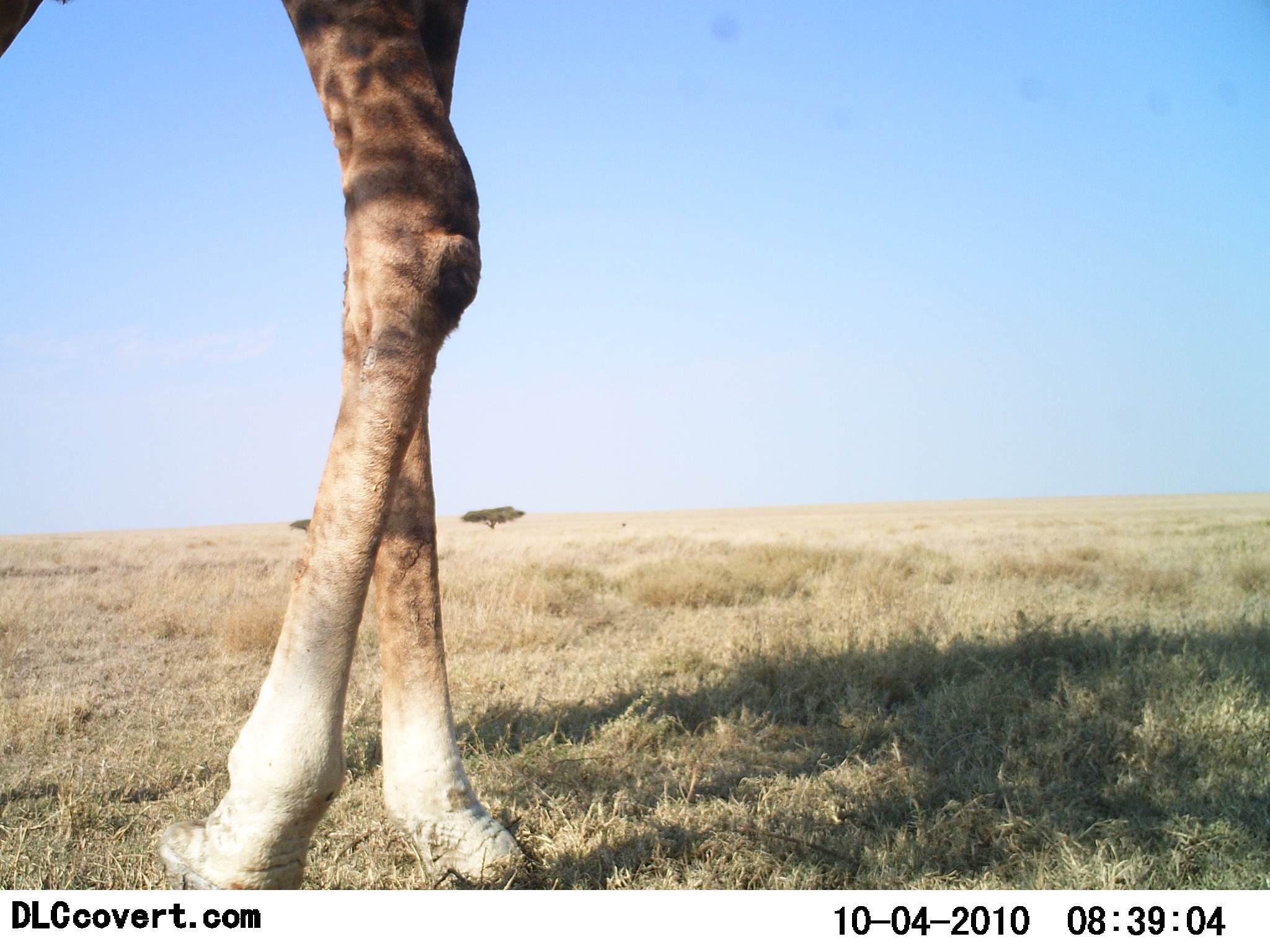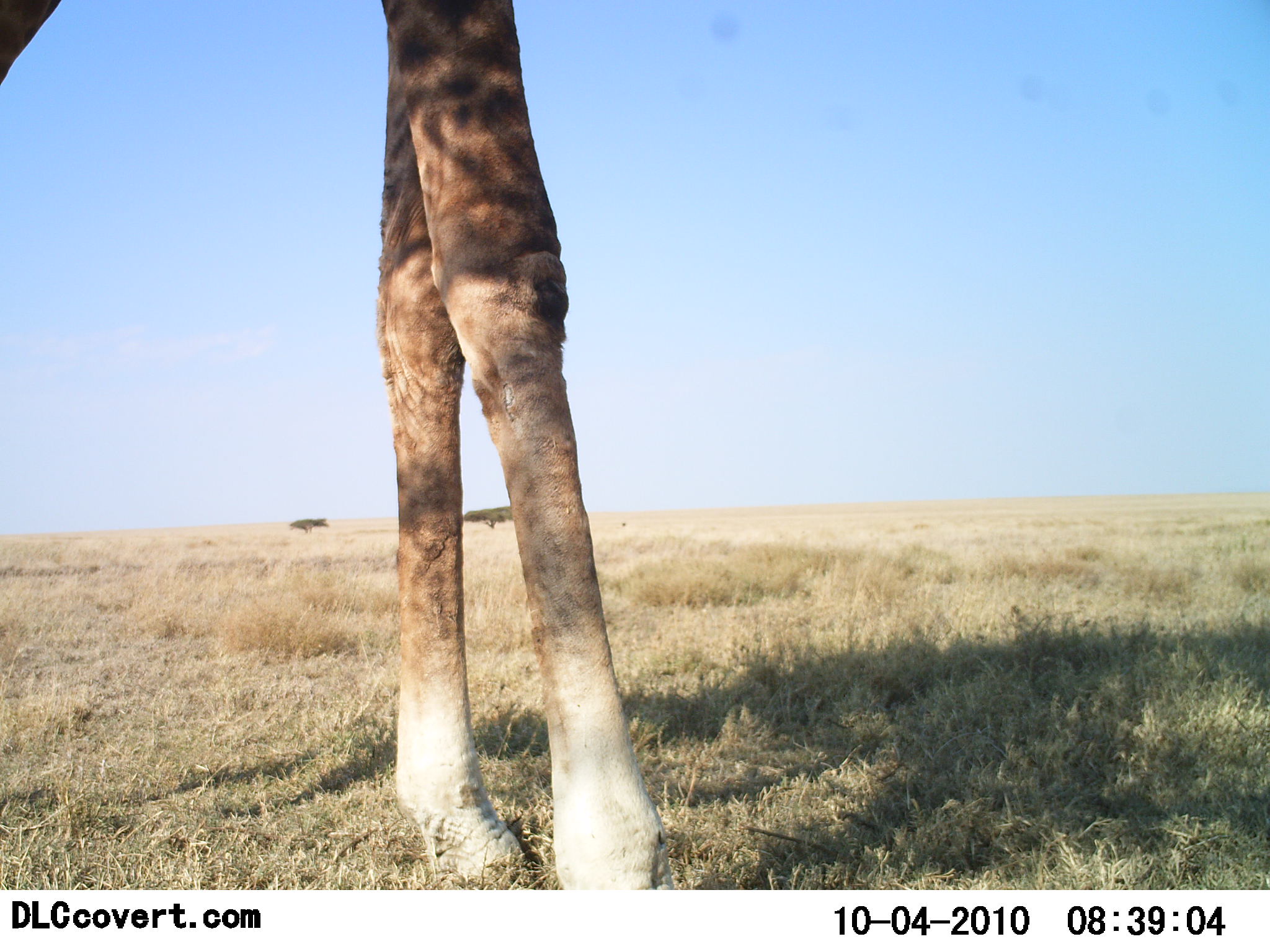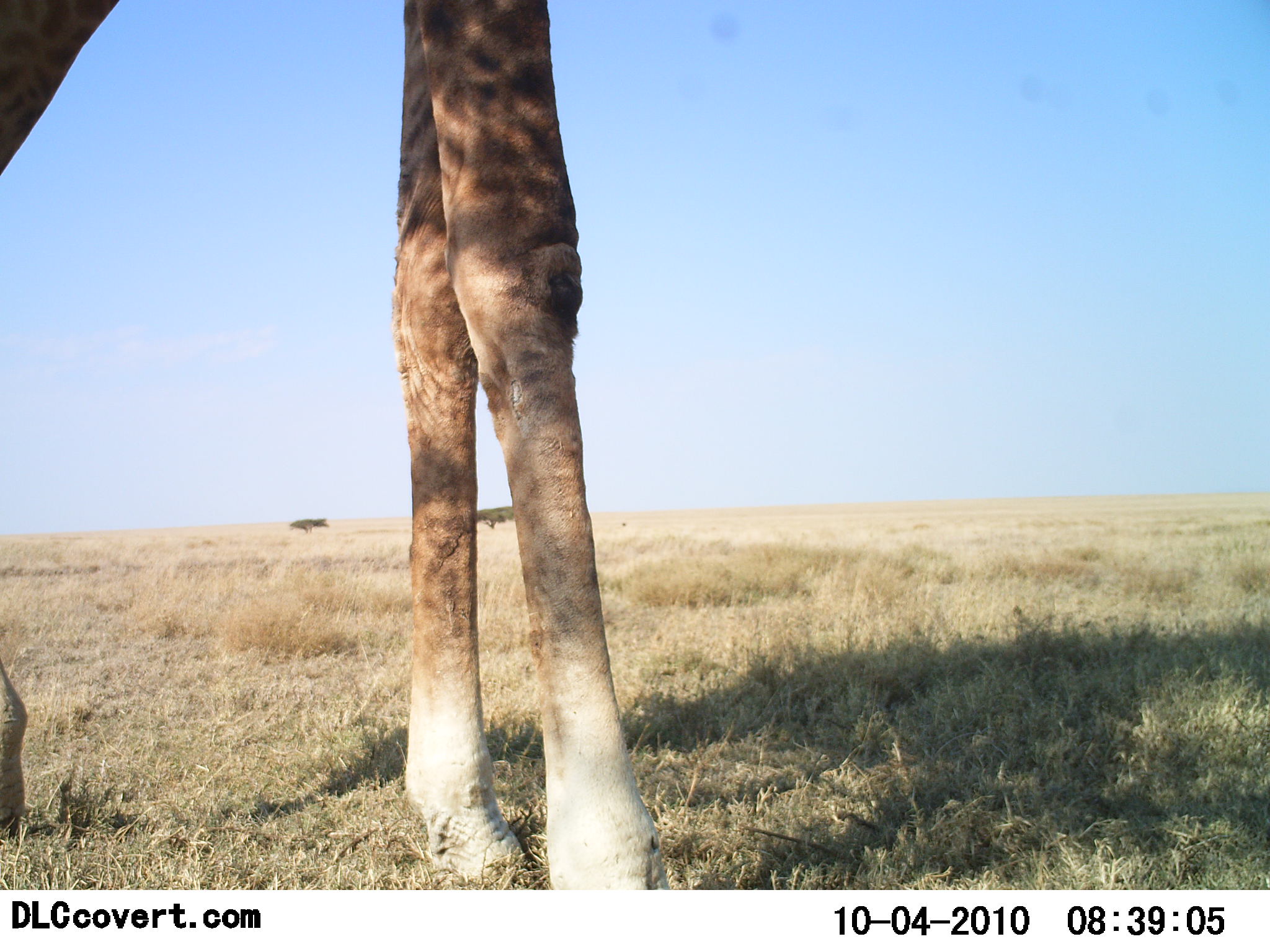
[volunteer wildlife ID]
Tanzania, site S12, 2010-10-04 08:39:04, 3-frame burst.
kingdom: Animalia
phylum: Chordata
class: Mammalia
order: Artiodactyla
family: Giraffidae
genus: Giraffa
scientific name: Giraffa camelopardalis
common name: giraffe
Giraffe (Giraffa camelopardalis), count 1. Behavior (volunteer vote fractions): standing 38%, resting 0%, moving 62%, interacting 0%. Young present (vote fraction): 0%. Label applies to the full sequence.